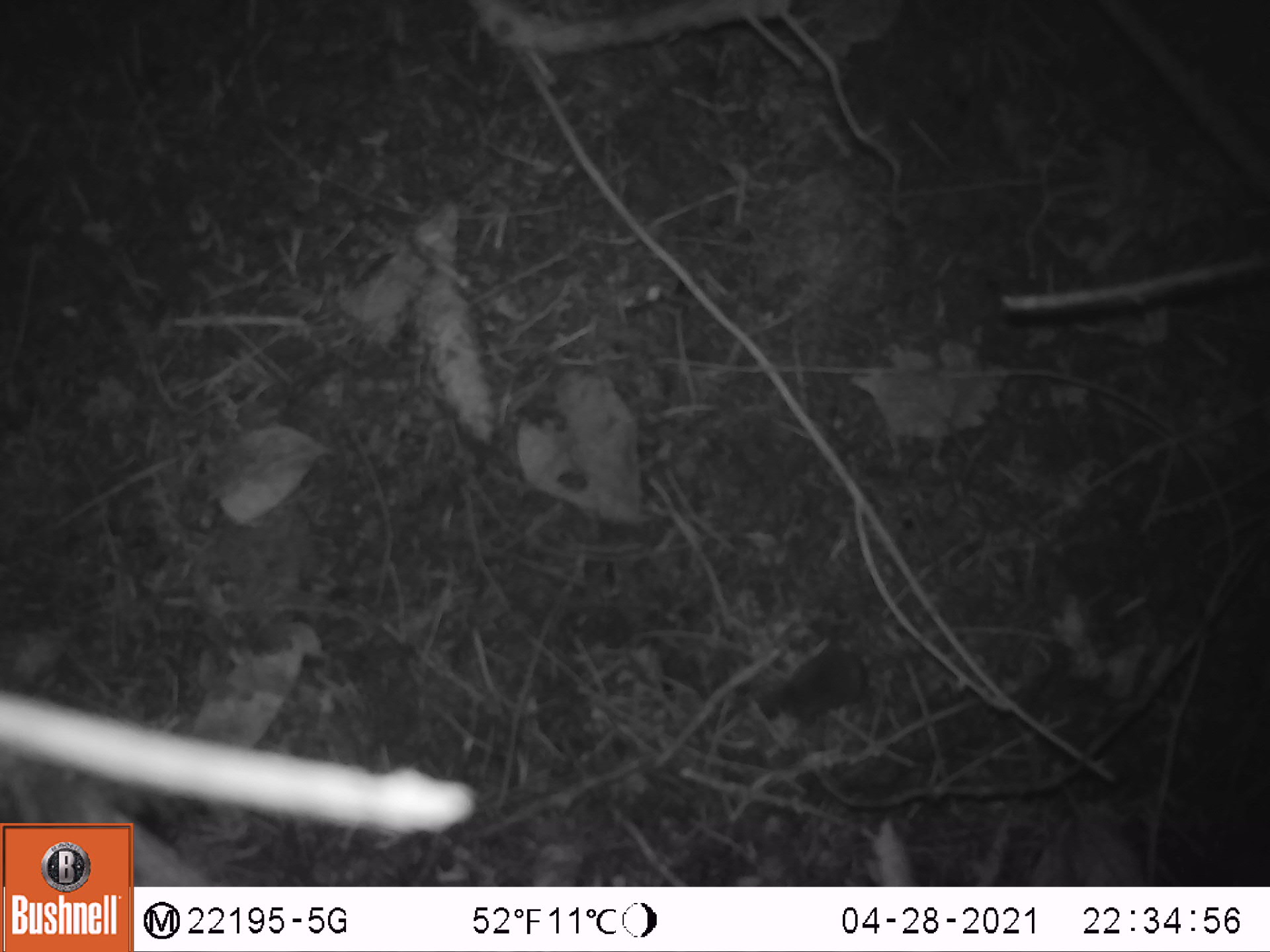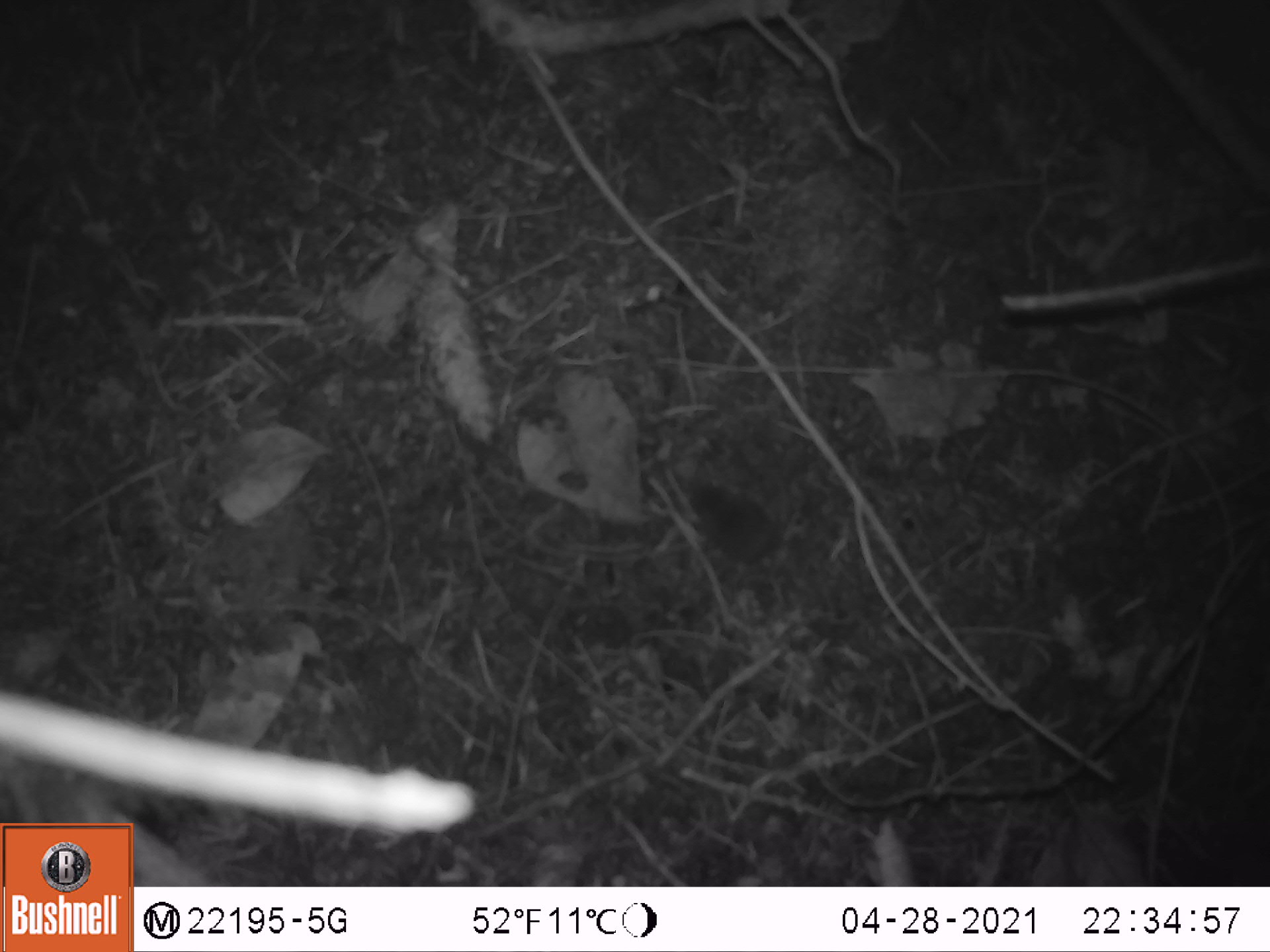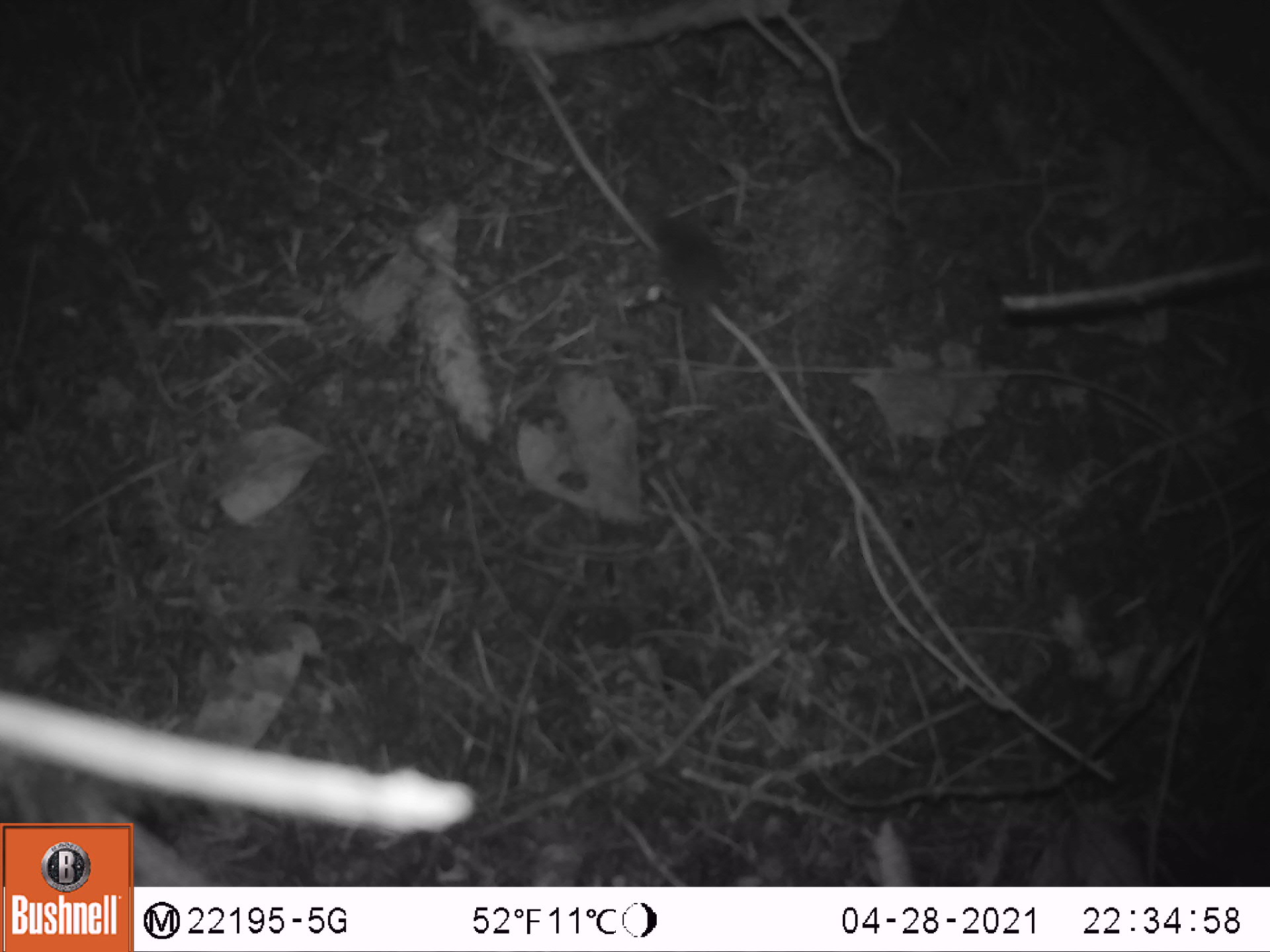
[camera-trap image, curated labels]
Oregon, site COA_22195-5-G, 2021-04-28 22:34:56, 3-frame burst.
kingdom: Animalia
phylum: Chordata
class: Mammalia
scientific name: Mammalia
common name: small mammal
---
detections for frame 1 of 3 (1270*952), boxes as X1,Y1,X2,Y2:
small mammal: 738,574,1002,762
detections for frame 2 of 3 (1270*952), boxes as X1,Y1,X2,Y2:
small mammal: 640,446,892,642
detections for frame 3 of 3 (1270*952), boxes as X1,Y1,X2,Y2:
small mammal: 589,176,839,406